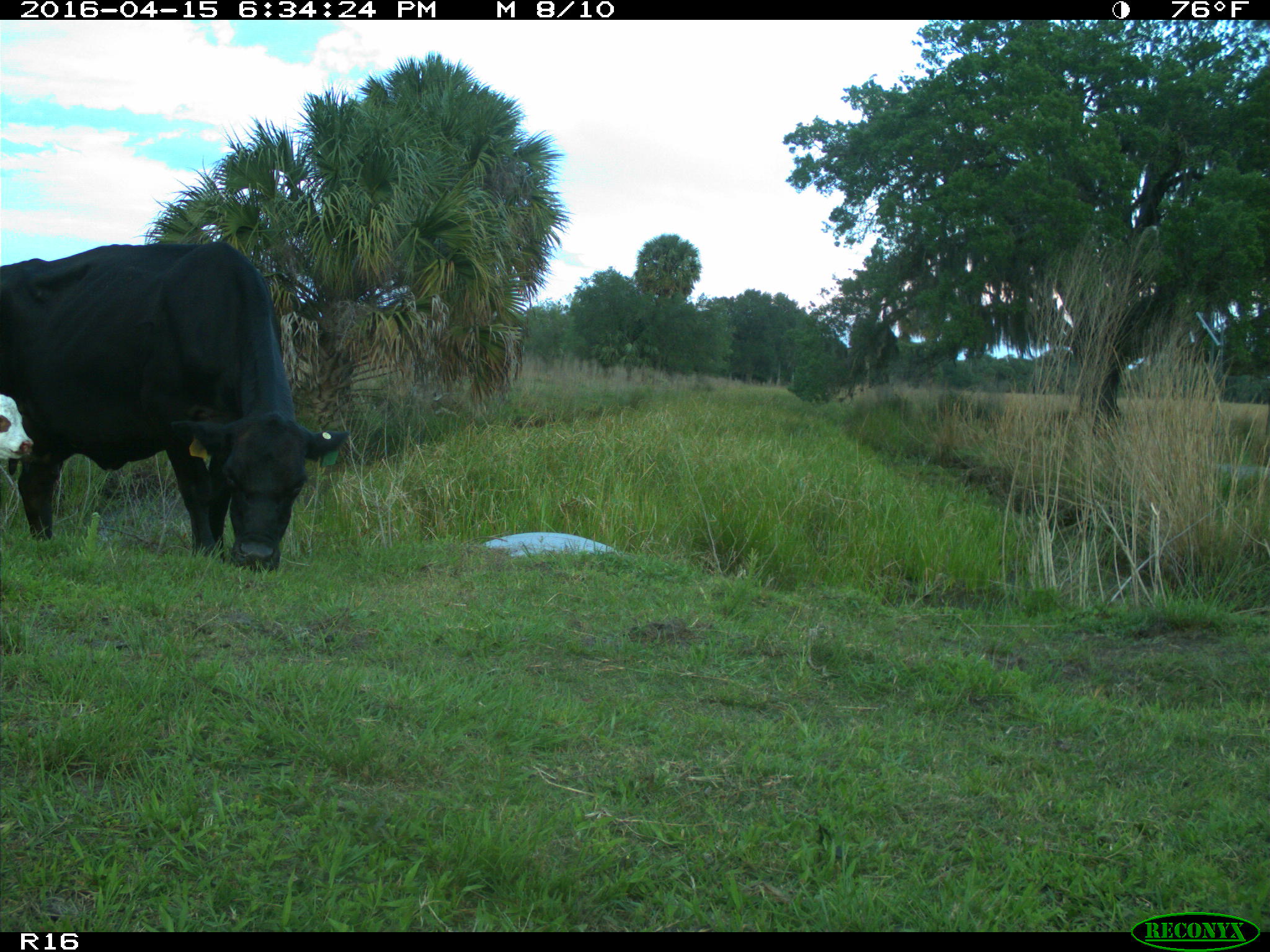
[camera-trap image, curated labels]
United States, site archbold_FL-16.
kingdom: Animalia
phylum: Chordata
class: Mammalia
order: Artiodactyla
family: Bovidae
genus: Bos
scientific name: Bos taurus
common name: domestic cow